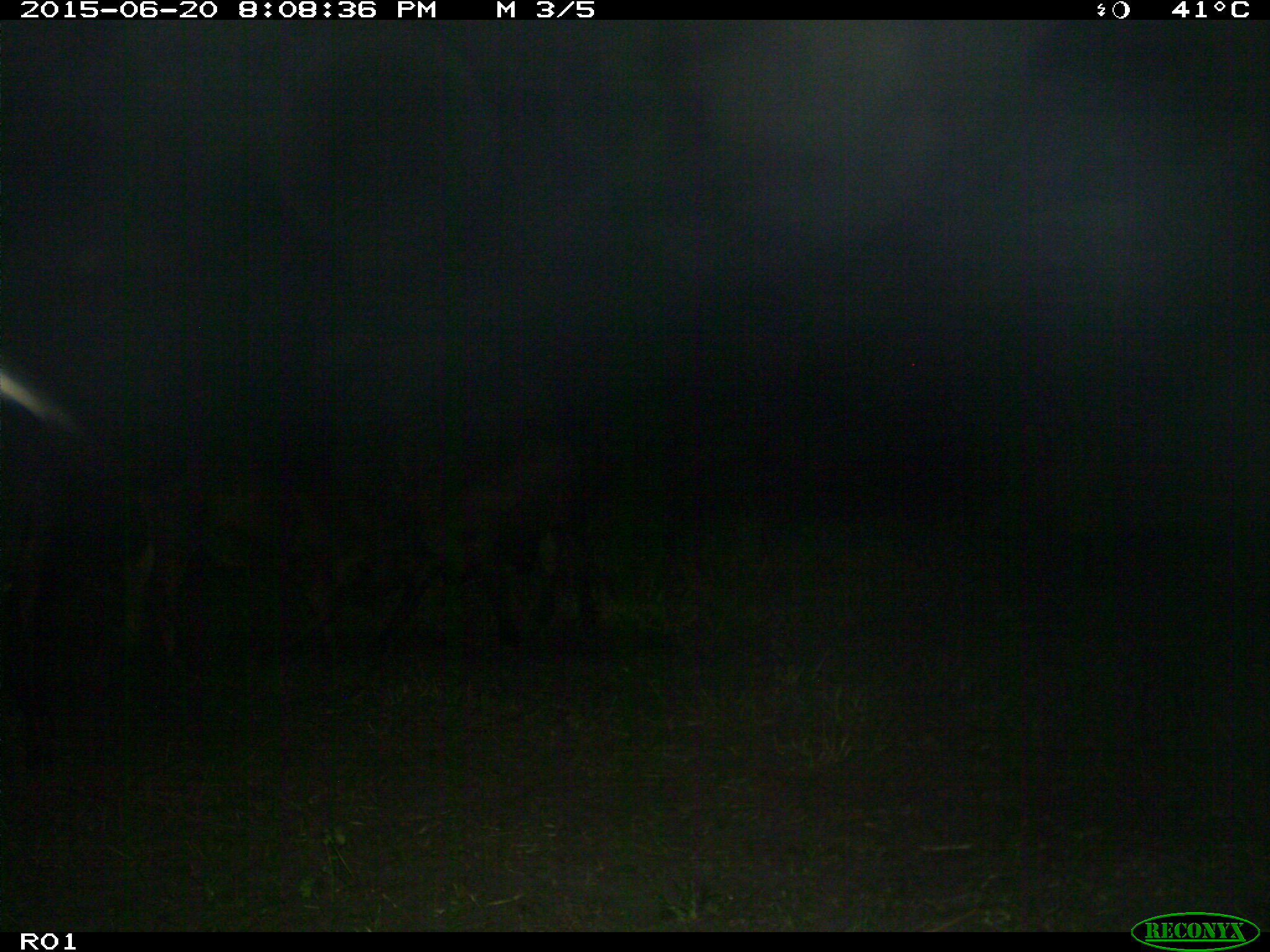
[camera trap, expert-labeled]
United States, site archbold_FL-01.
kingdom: Animalia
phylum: Chordata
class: Mammalia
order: Artiodactyla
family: Bovidae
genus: Bos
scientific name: Bos taurus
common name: domestic cow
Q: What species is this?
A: Bos taurus (domestic cow).